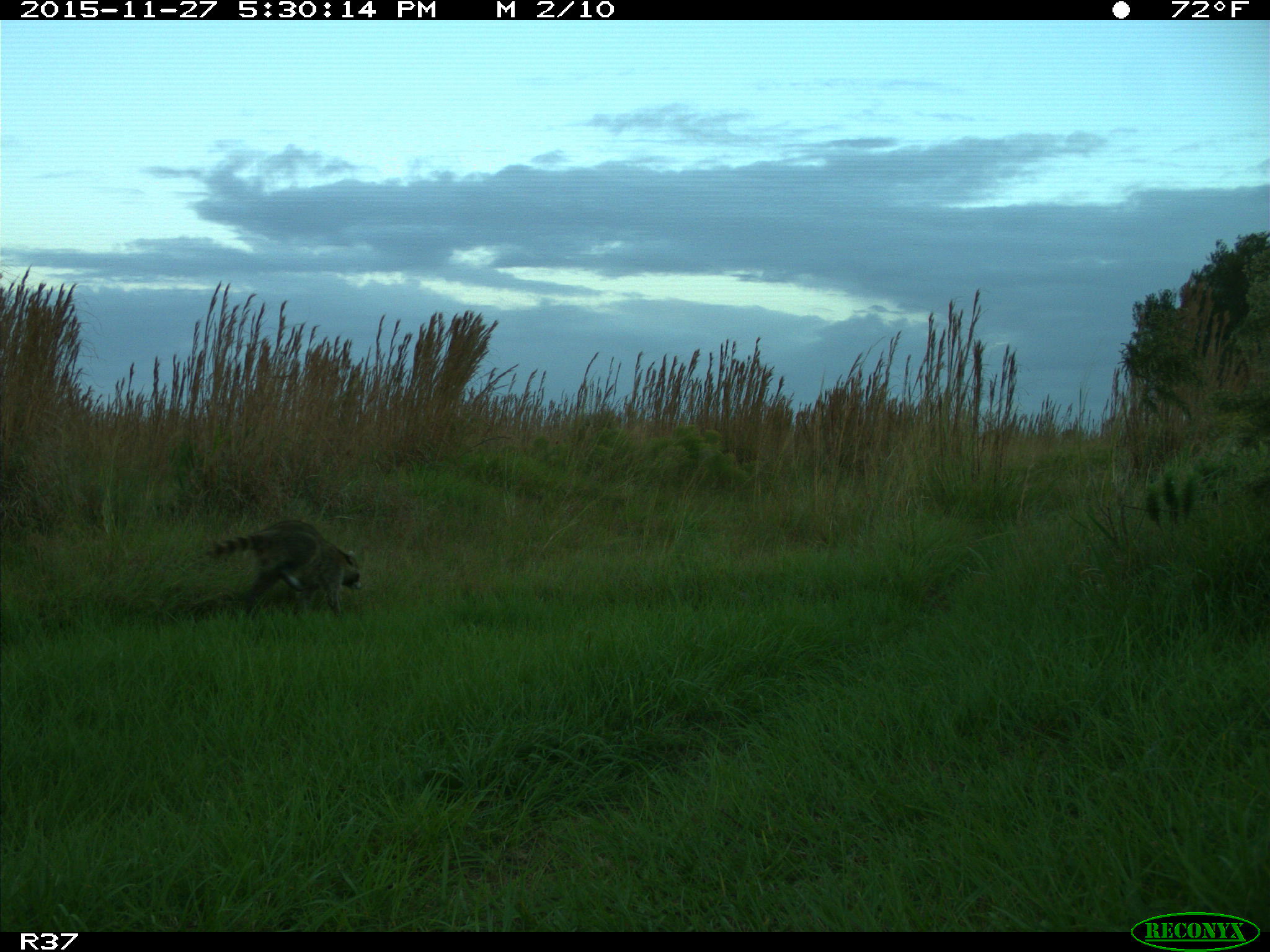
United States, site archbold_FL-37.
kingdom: Animalia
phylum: Chordata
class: Mammalia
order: Carnivora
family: Procyonidae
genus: Procyon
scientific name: Procyon lotor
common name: common raccoon